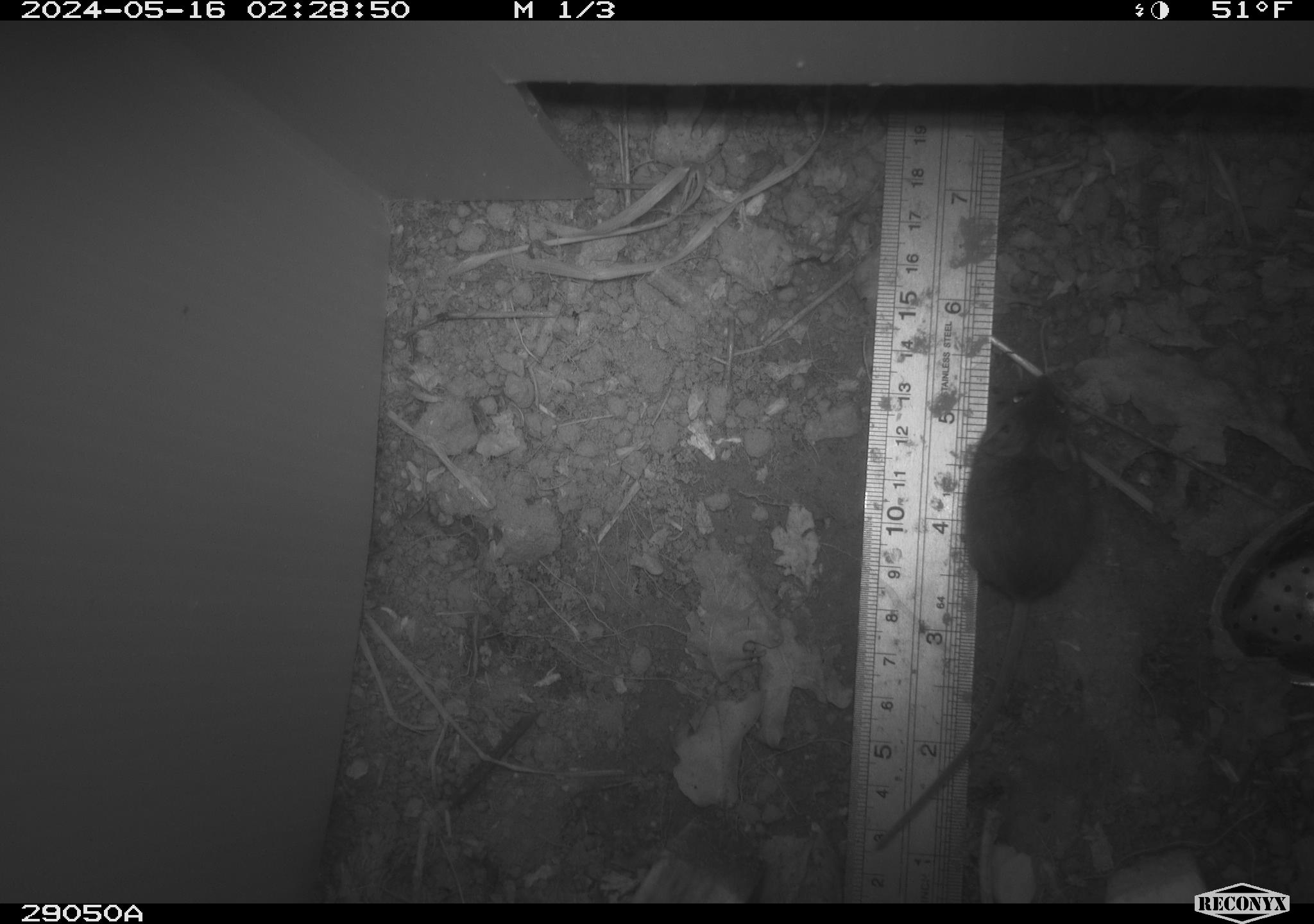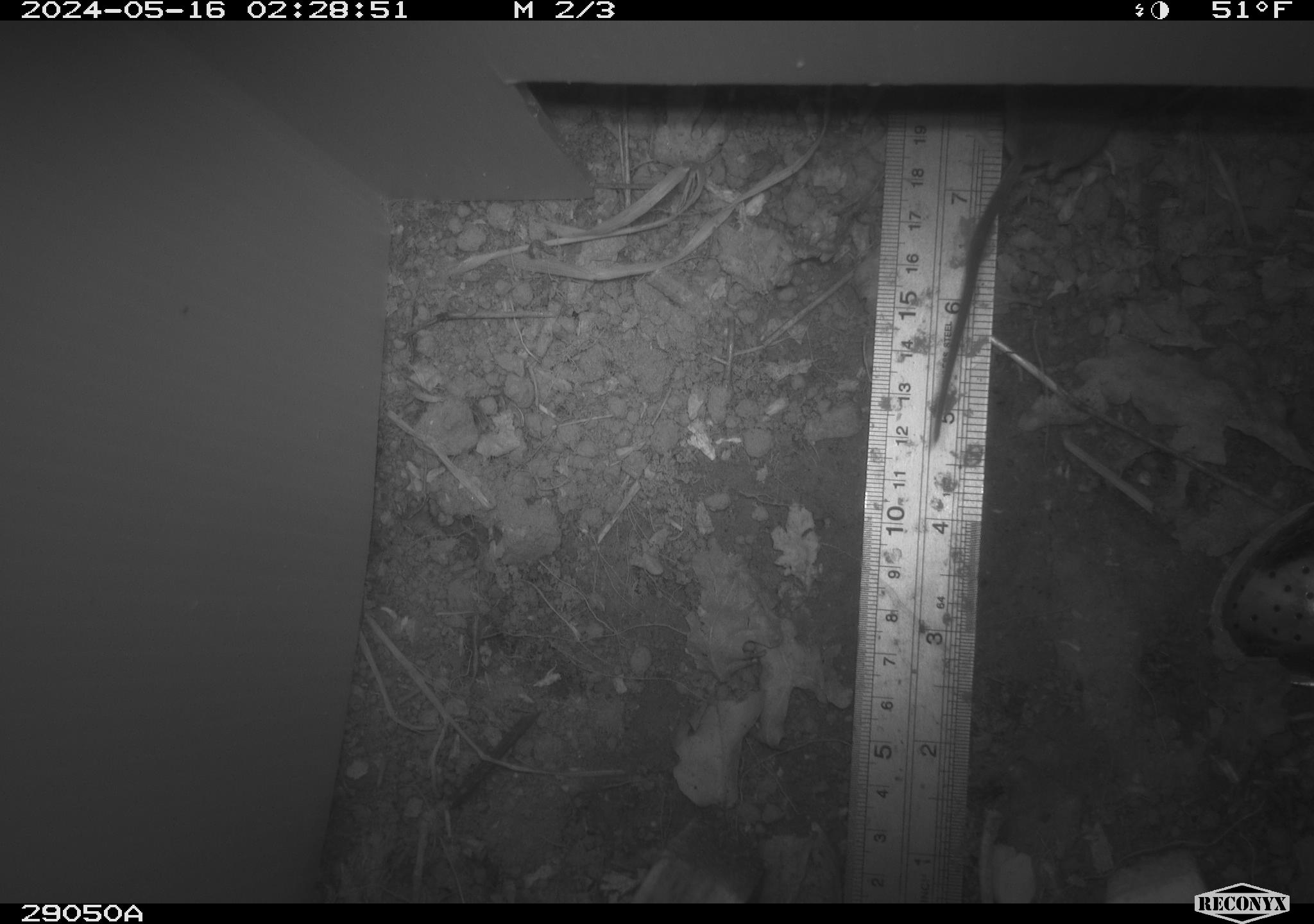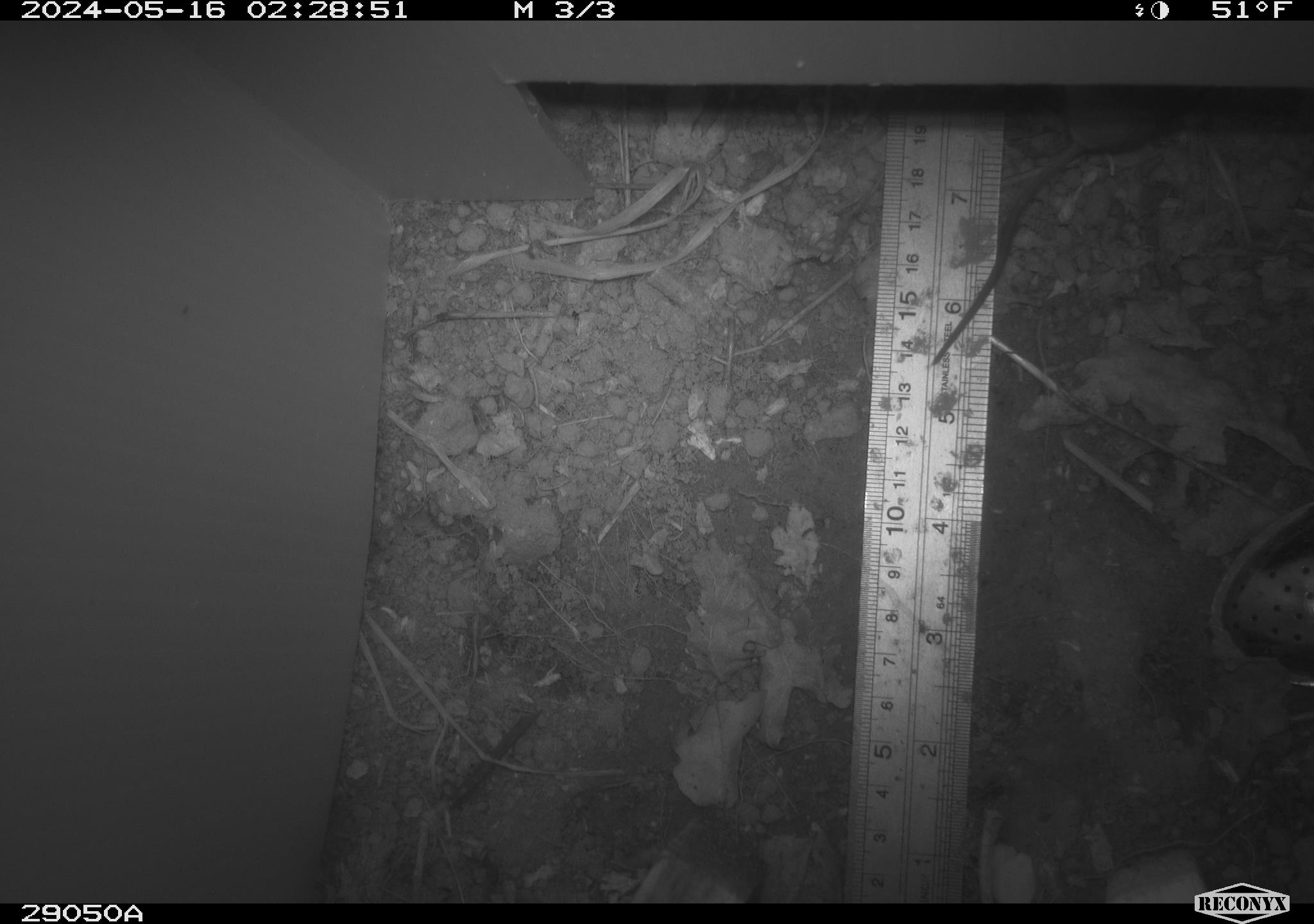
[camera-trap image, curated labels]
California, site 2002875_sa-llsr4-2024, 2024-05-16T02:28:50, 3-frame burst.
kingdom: Animalia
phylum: Chordata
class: Mammalia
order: Rodentia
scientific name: Rodentia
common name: mouse species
Mouse species (Rodentia).